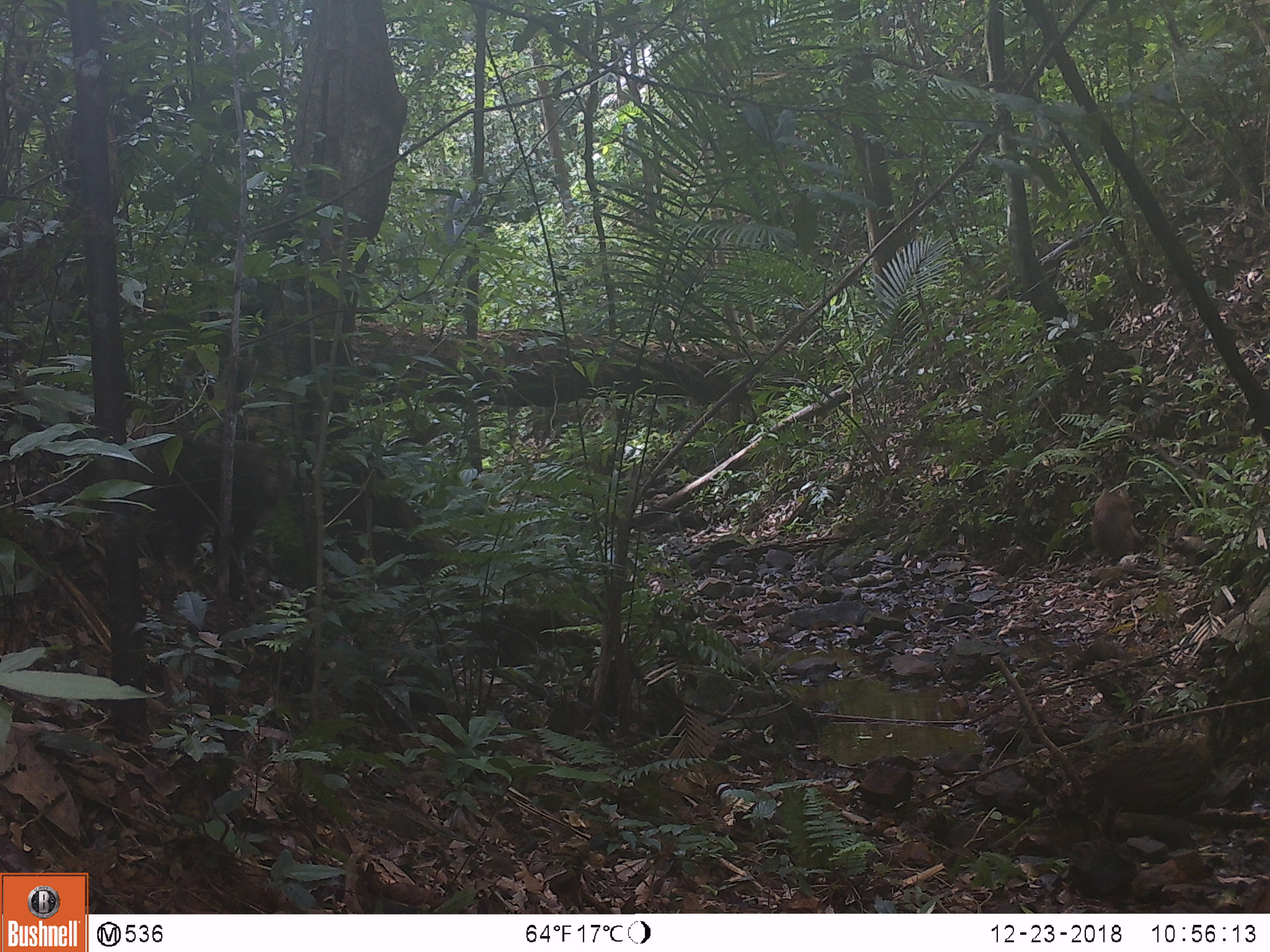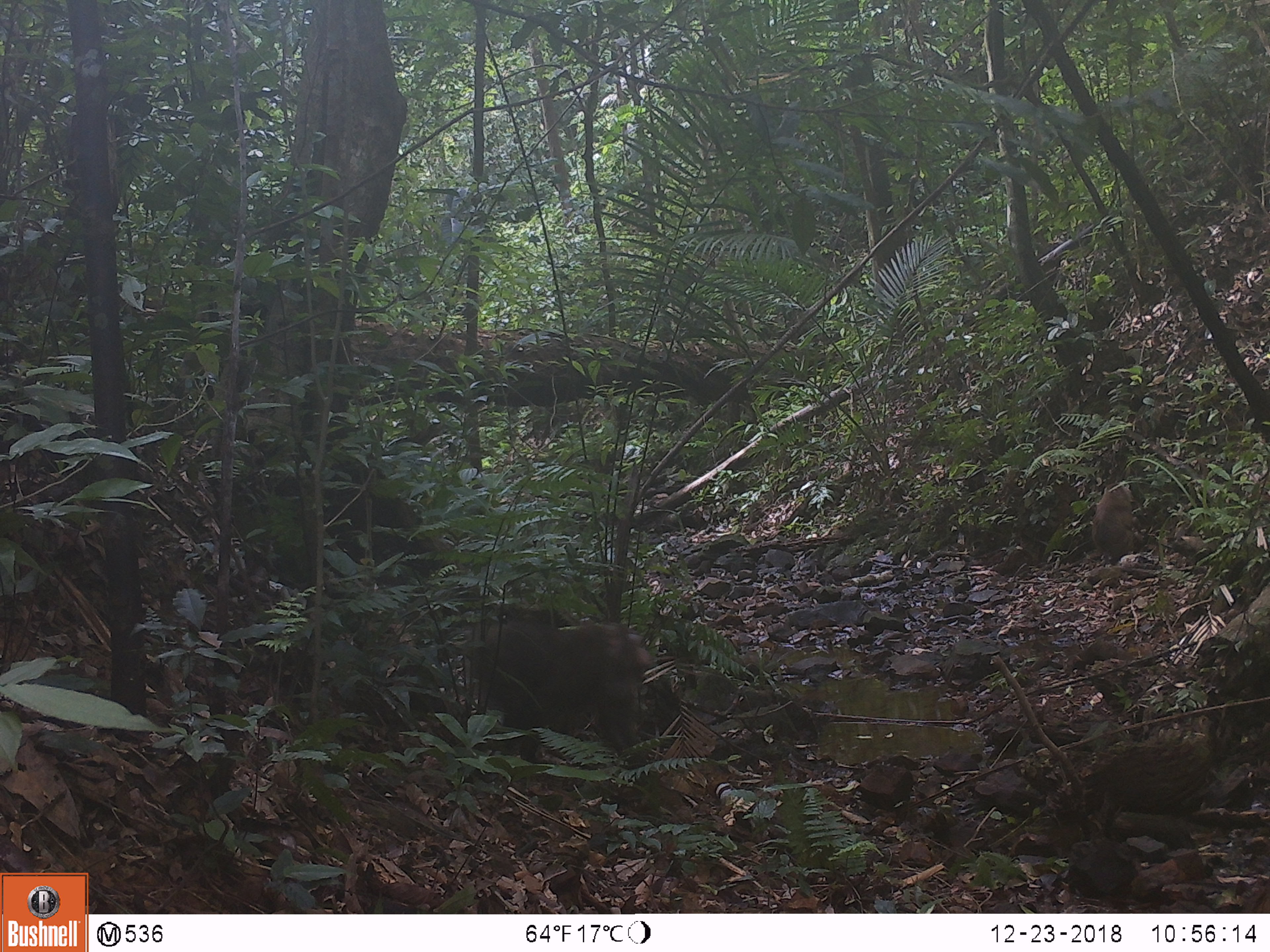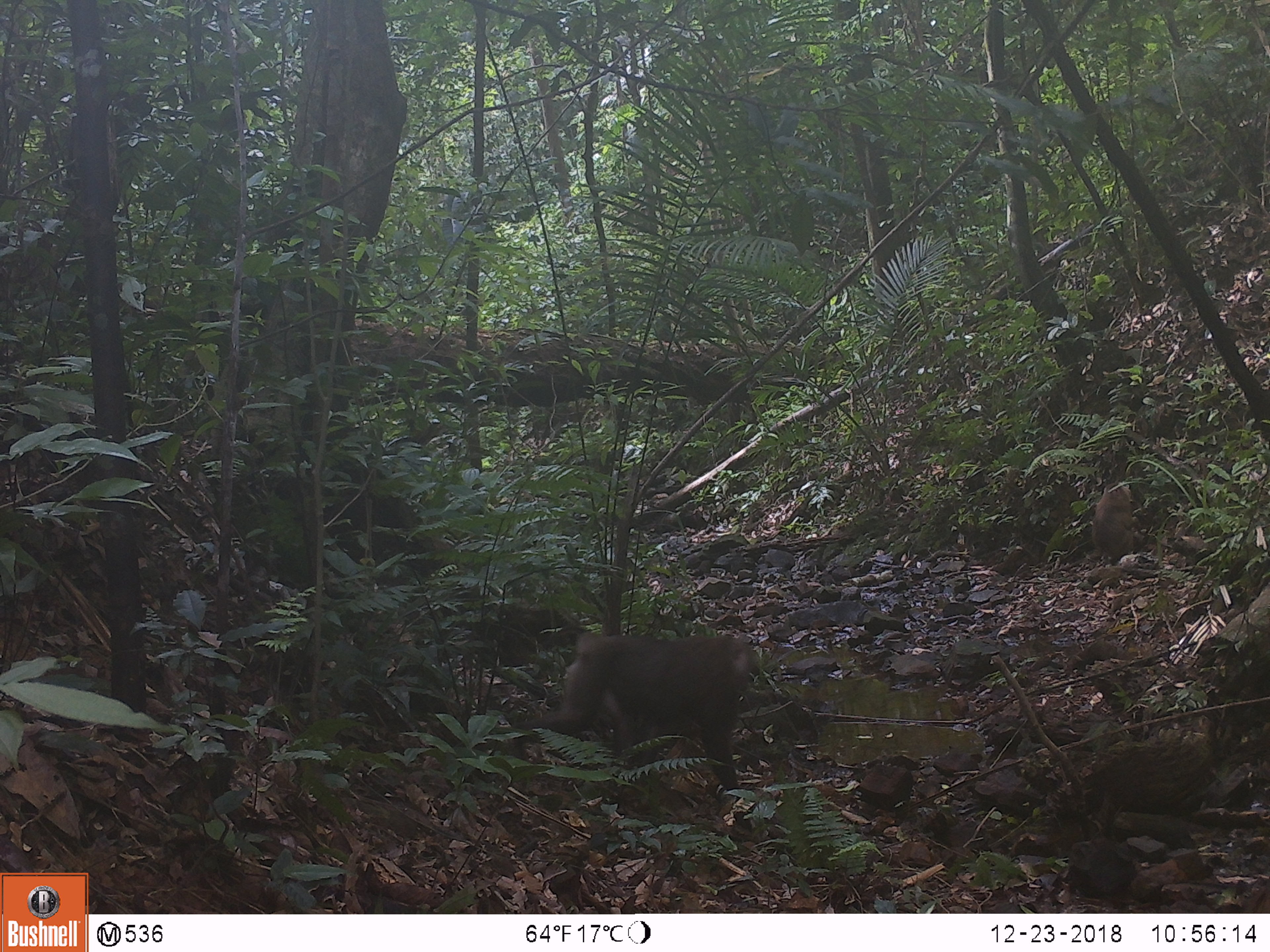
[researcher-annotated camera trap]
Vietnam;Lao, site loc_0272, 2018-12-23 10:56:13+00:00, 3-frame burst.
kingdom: Animalia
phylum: Chordata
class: Mammalia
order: Primates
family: Cercopithecidae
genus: Macaca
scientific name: Macaca nemestrina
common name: pig-tailed macaque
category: pig tailed macaque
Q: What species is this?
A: Pig tailed macaque (pig-tailed macaque) (Macaca nemestrina).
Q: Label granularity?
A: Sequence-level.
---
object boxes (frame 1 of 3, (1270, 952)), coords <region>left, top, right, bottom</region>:
pig tailed macaque: <region>127, 432, 292, 601</region>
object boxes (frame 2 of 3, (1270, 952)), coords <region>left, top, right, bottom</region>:
pig tailed macaque: <region>464, 617, 650, 765</region>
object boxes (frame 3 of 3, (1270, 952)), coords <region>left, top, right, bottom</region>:
pig tailed macaque: <region>510, 632, 751, 795</region>